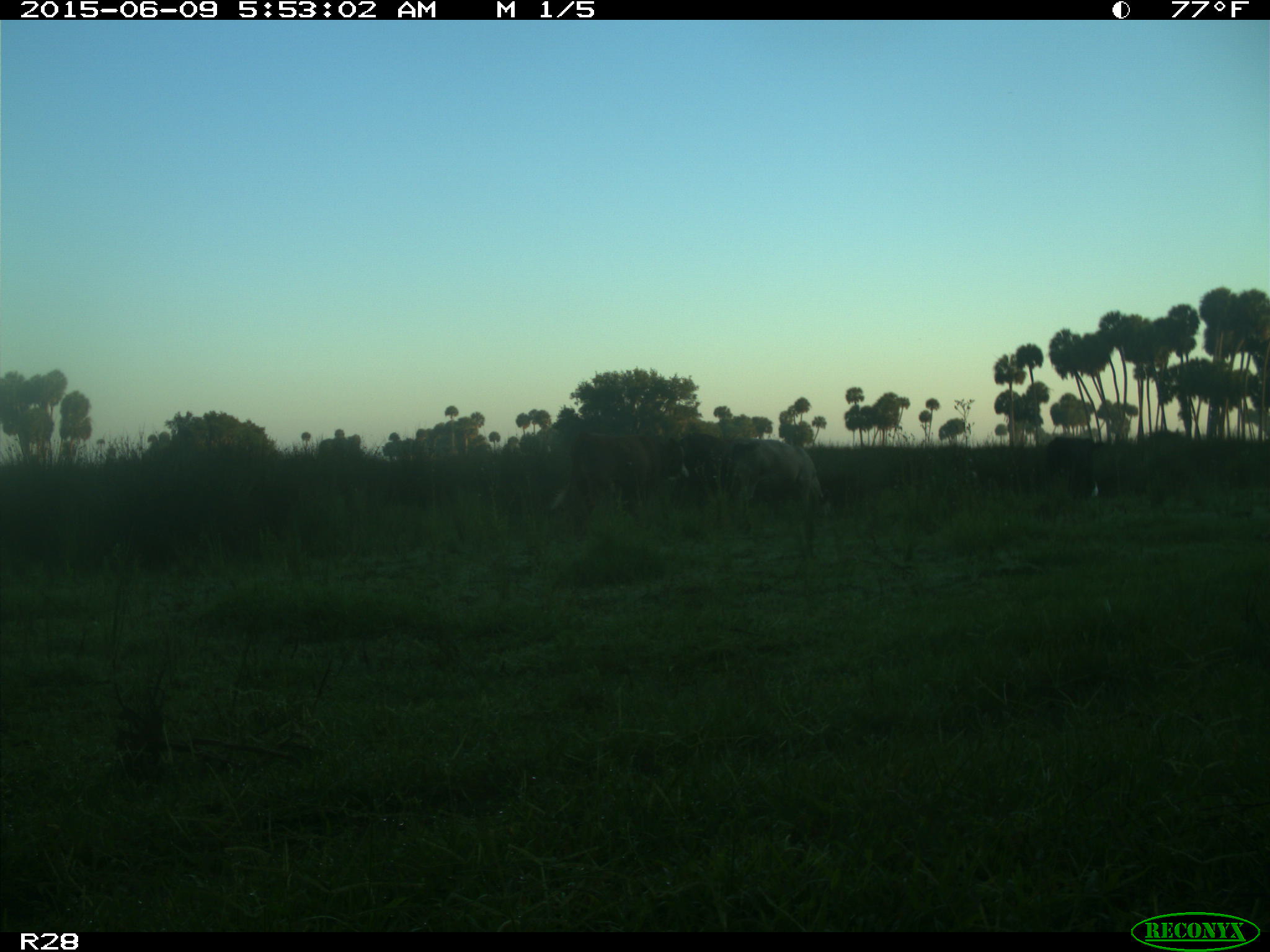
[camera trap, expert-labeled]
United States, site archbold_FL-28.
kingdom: Animalia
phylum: Chordata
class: Mammalia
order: Artiodactyla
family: Bovidae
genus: Bos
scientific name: Bos taurus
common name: domestic cow